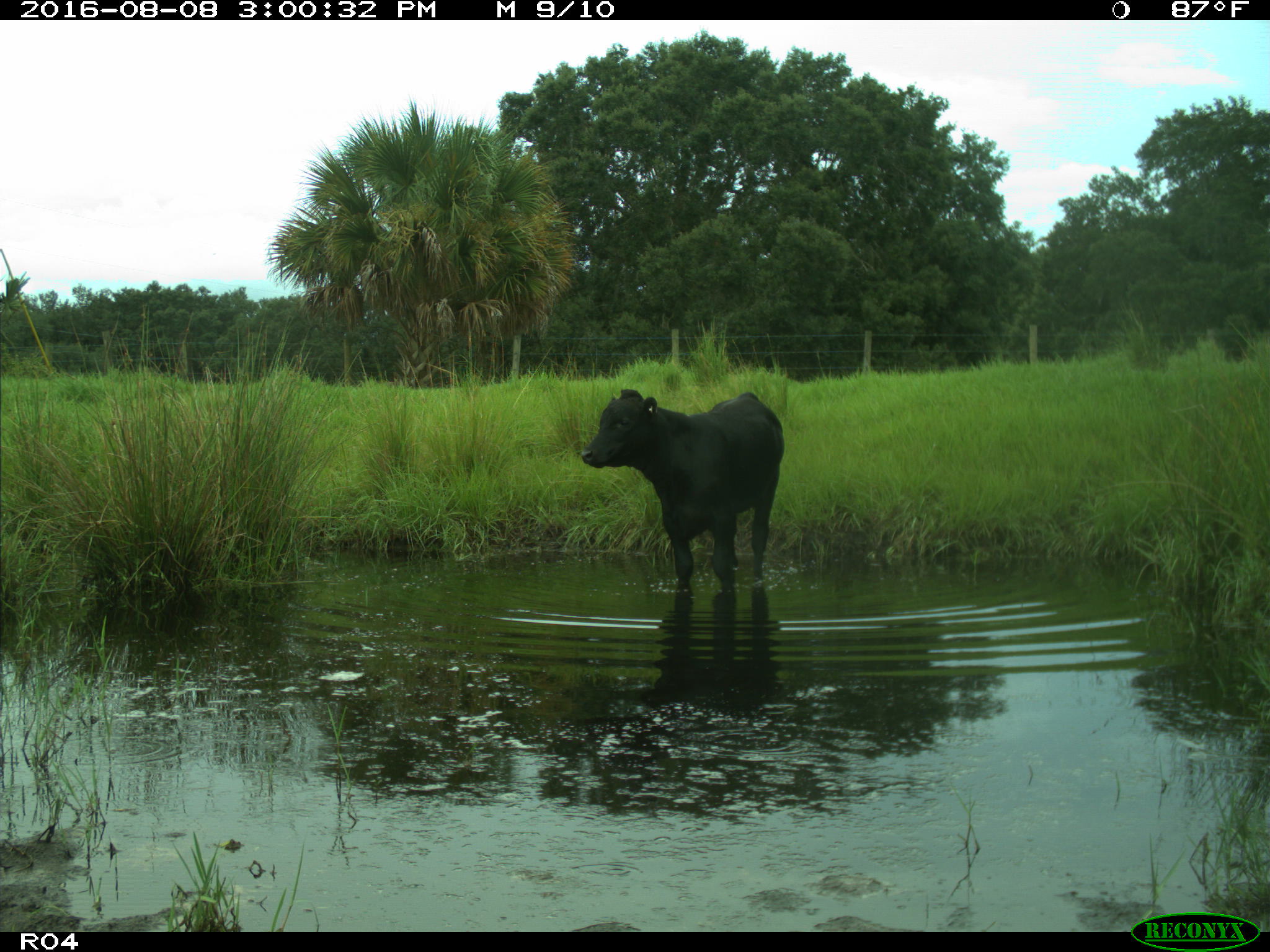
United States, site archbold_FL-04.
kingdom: Animalia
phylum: Chordata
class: Mammalia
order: Artiodactyla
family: Bovidae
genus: Bos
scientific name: Bos taurus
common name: domestic cow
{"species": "Bos taurus (domestic cow)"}